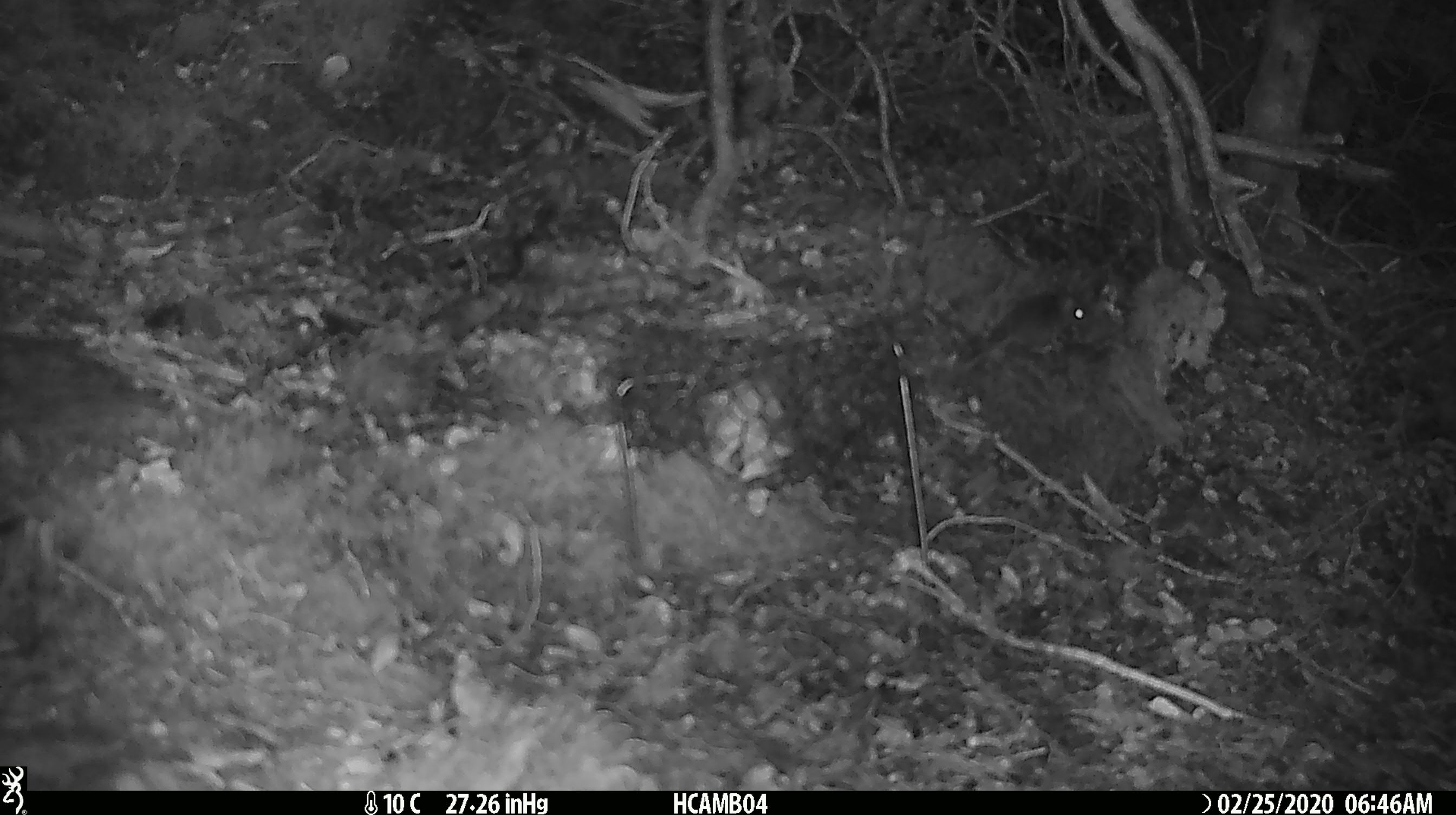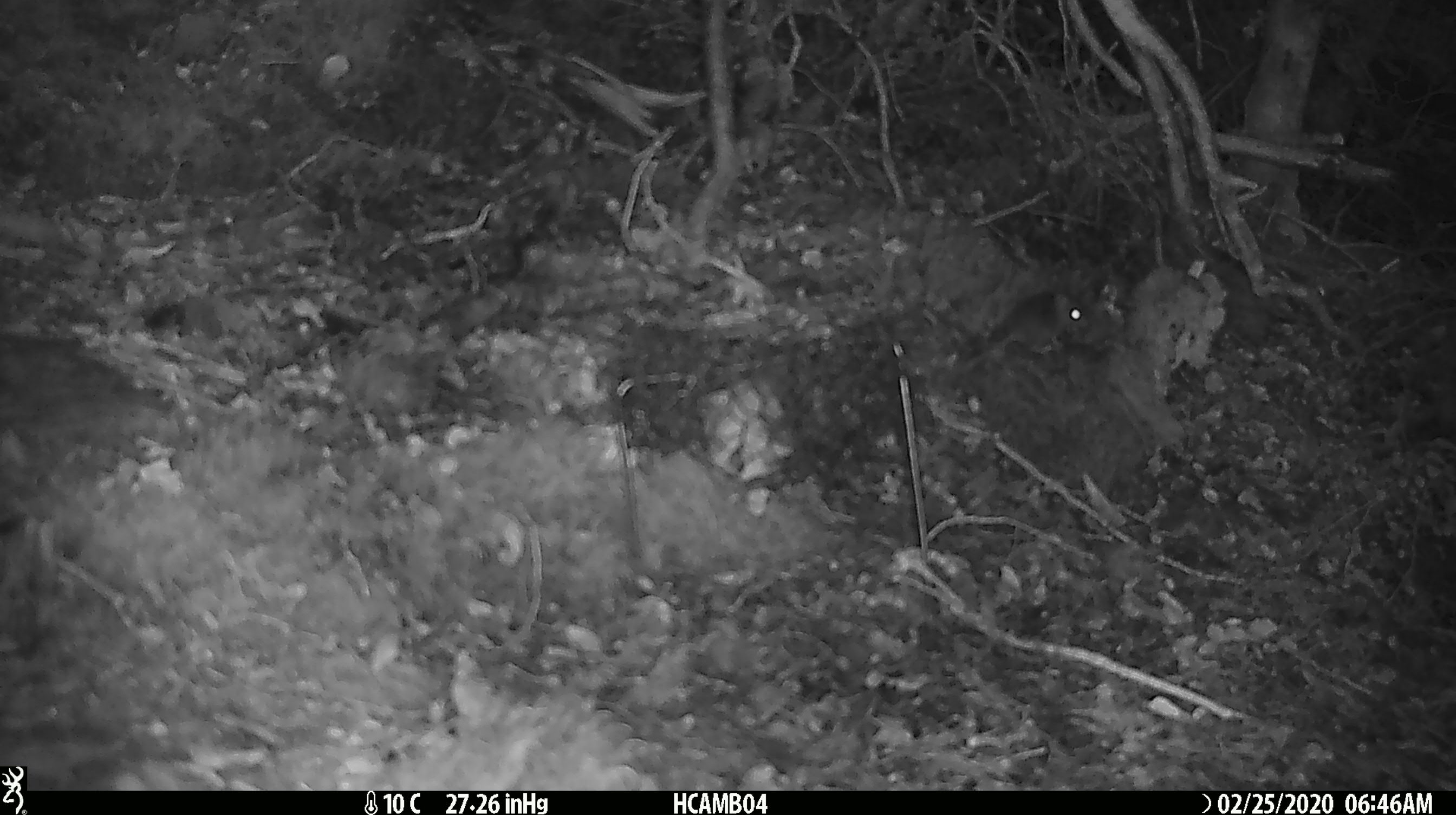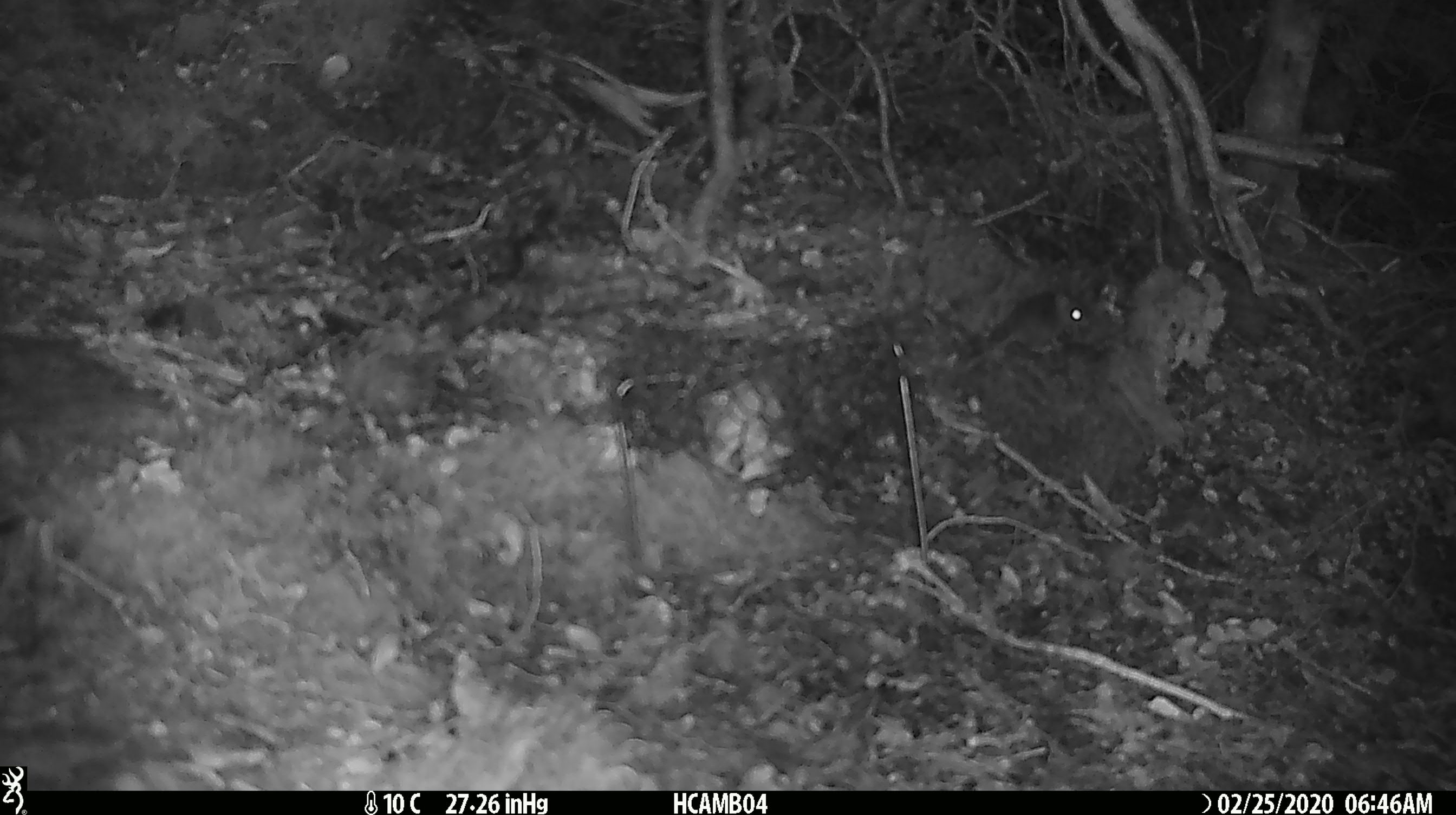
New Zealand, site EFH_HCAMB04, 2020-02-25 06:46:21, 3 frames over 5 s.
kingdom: Animalia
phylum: Chordata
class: Mammalia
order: Rodentia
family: Muridae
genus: Mus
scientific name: Mus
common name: mouse